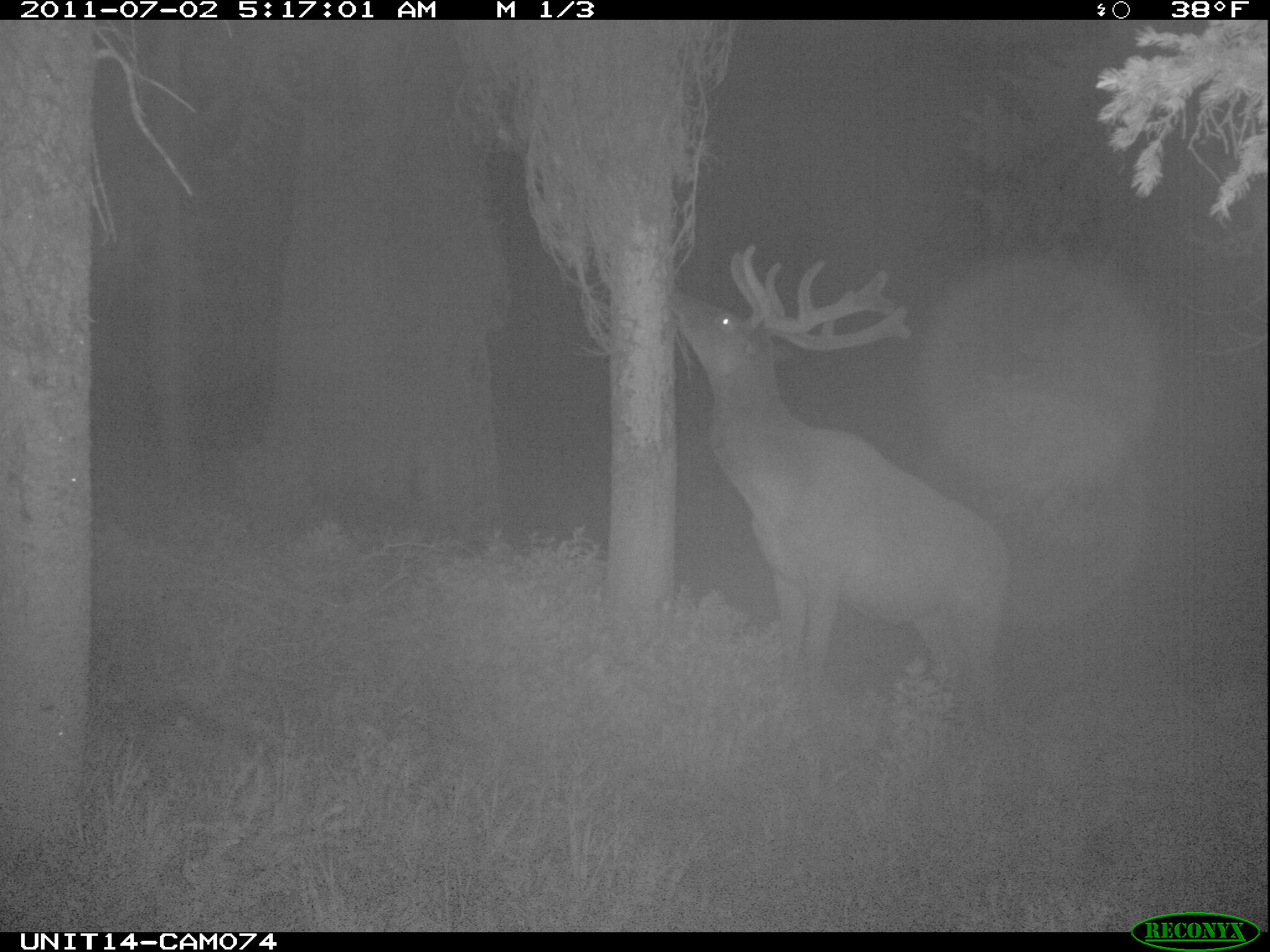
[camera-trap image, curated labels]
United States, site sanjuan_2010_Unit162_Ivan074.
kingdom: Animalia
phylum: Chordata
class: Mammalia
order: Artiodactyla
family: Cervidae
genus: Cervus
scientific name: Cervus elaphus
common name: red deer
Cervus elaphus (red deer).